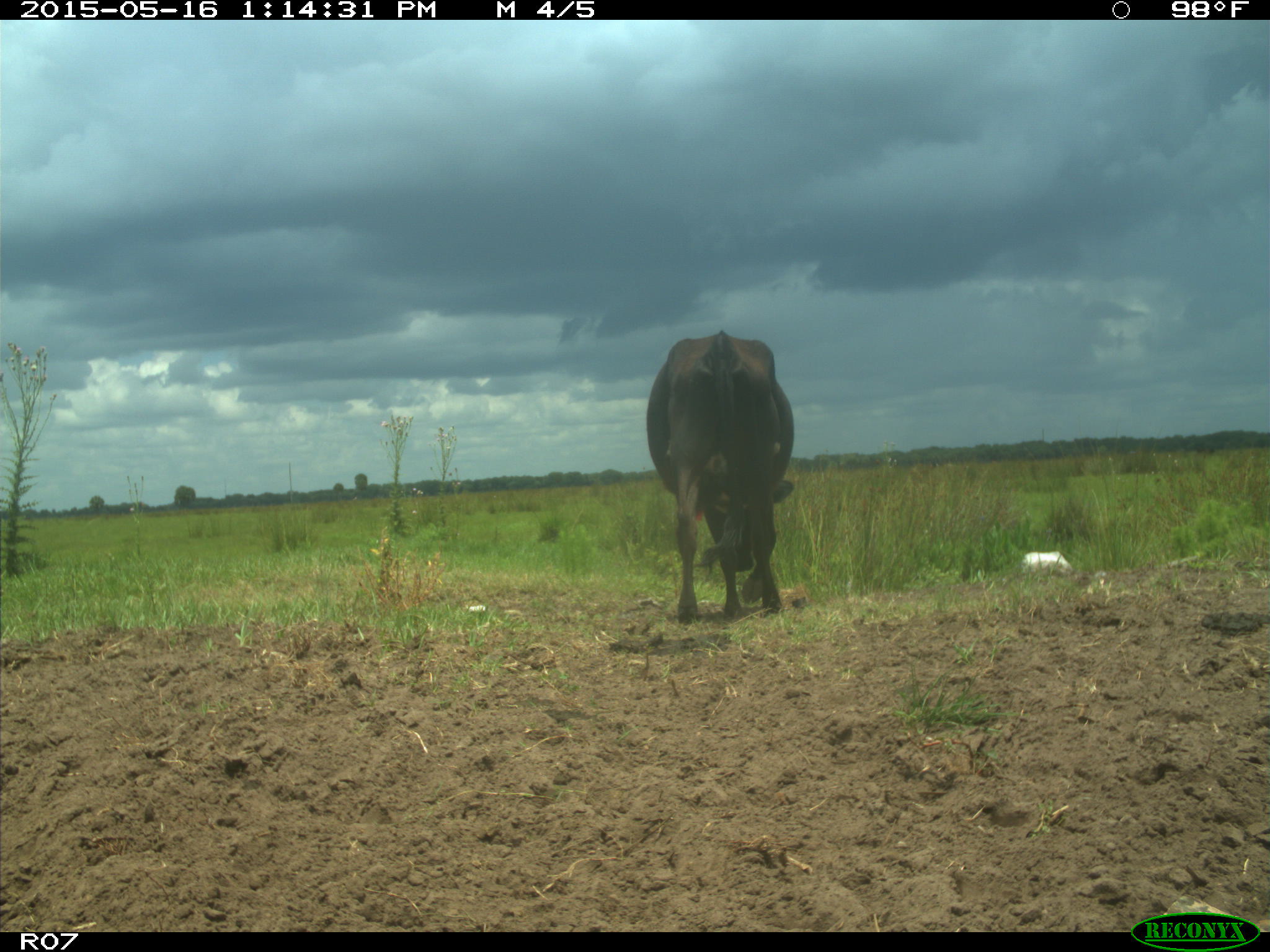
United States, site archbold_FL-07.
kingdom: Animalia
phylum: Chordata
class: Mammalia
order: Artiodactyla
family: Bovidae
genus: Bos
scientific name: Bos taurus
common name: domestic cow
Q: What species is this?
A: Bos taurus (domestic cow).